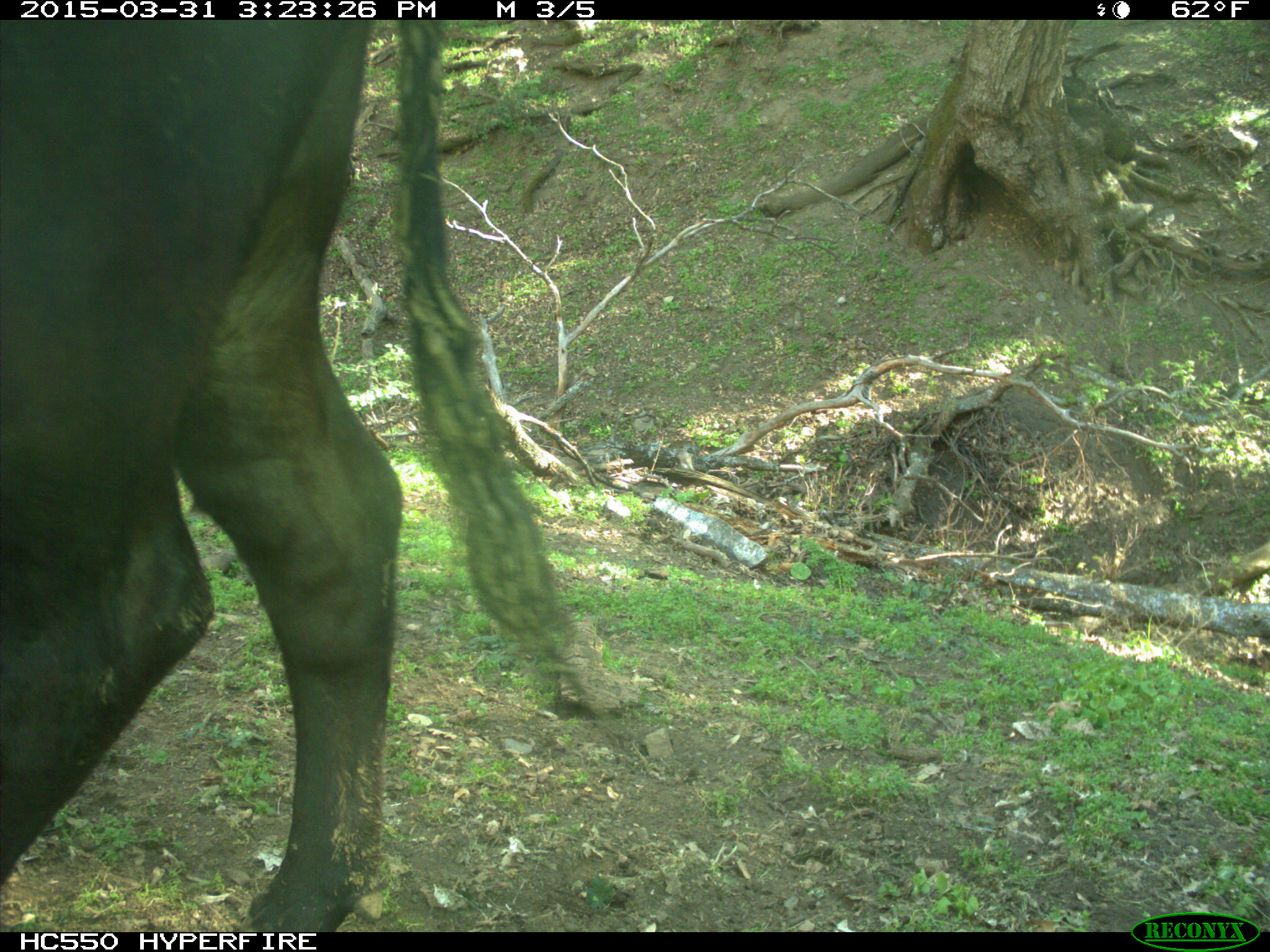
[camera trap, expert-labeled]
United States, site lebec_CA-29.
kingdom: Animalia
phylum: Chordata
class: Mammalia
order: Artiodactyla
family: Bovidae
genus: Bos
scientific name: Bos taurus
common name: domestic cow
Bos taurus (domestic cow).